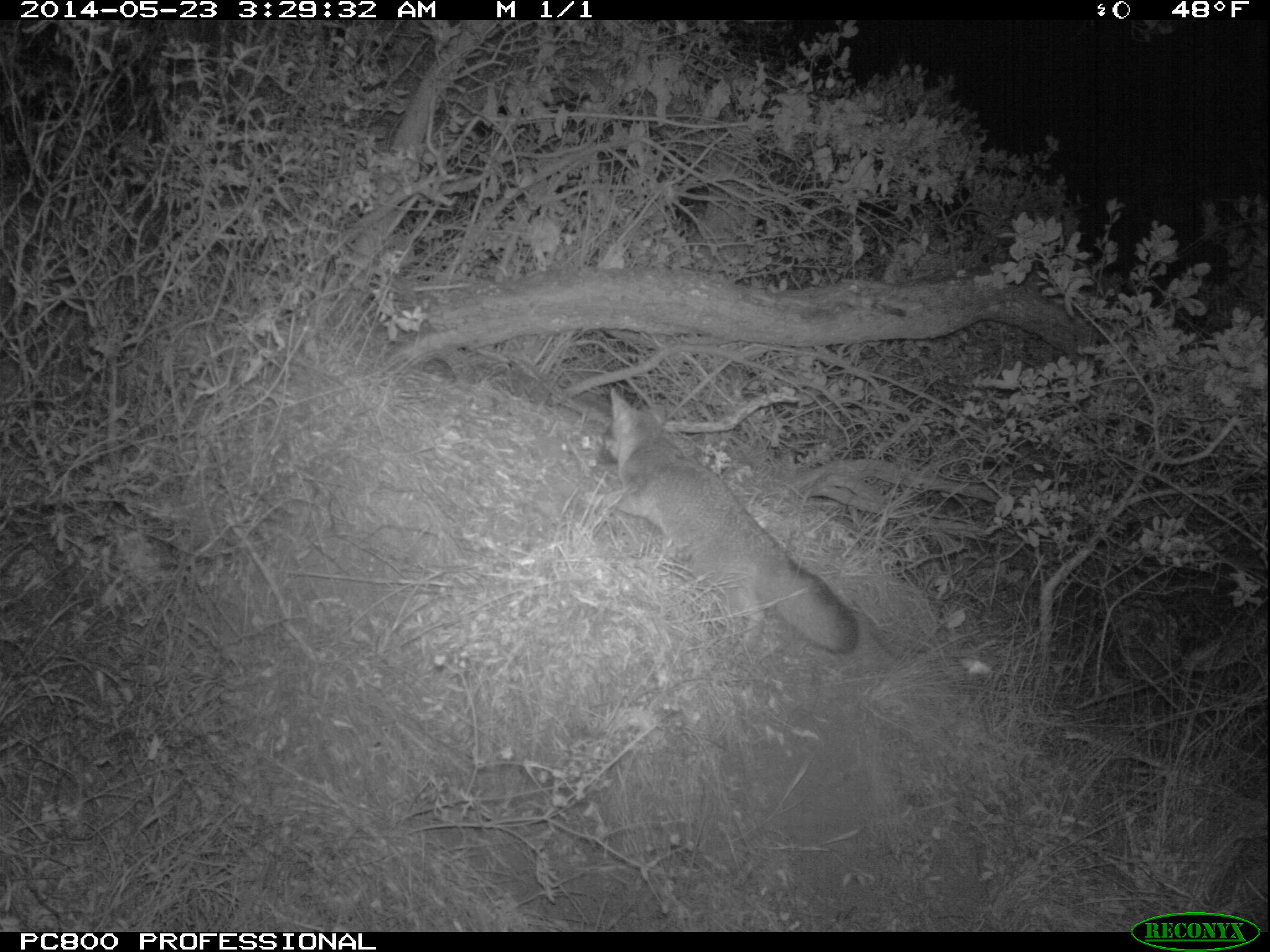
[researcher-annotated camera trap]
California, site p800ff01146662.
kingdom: Animalia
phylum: Chordata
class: Mammalia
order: Carnivora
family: Canidae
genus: Urocyon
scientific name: Urocyon littoralis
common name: island fox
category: fox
Fox (island fox) (Urocyon littoralis).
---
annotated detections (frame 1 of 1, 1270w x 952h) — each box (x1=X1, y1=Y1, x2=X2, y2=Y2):
fox: (x1=598, y1=387, x2=858, y2=658)